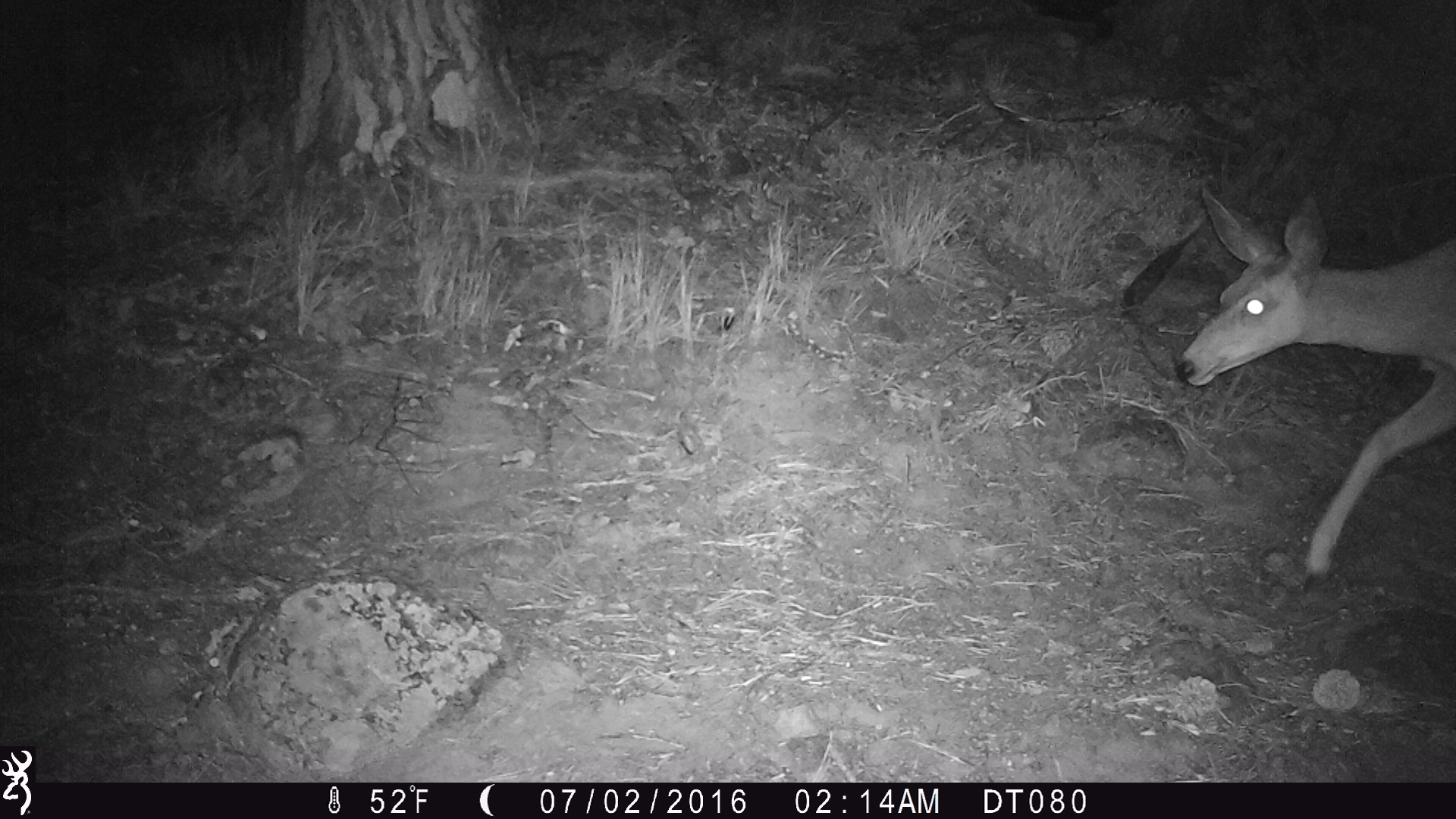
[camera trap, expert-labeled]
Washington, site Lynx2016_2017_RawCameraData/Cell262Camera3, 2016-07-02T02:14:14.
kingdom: Animalia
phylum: Chordata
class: Mammalia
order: Artiodactyla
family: Cervidae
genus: Odocoileus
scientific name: Odocoileus hemionus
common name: mule deer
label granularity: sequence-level